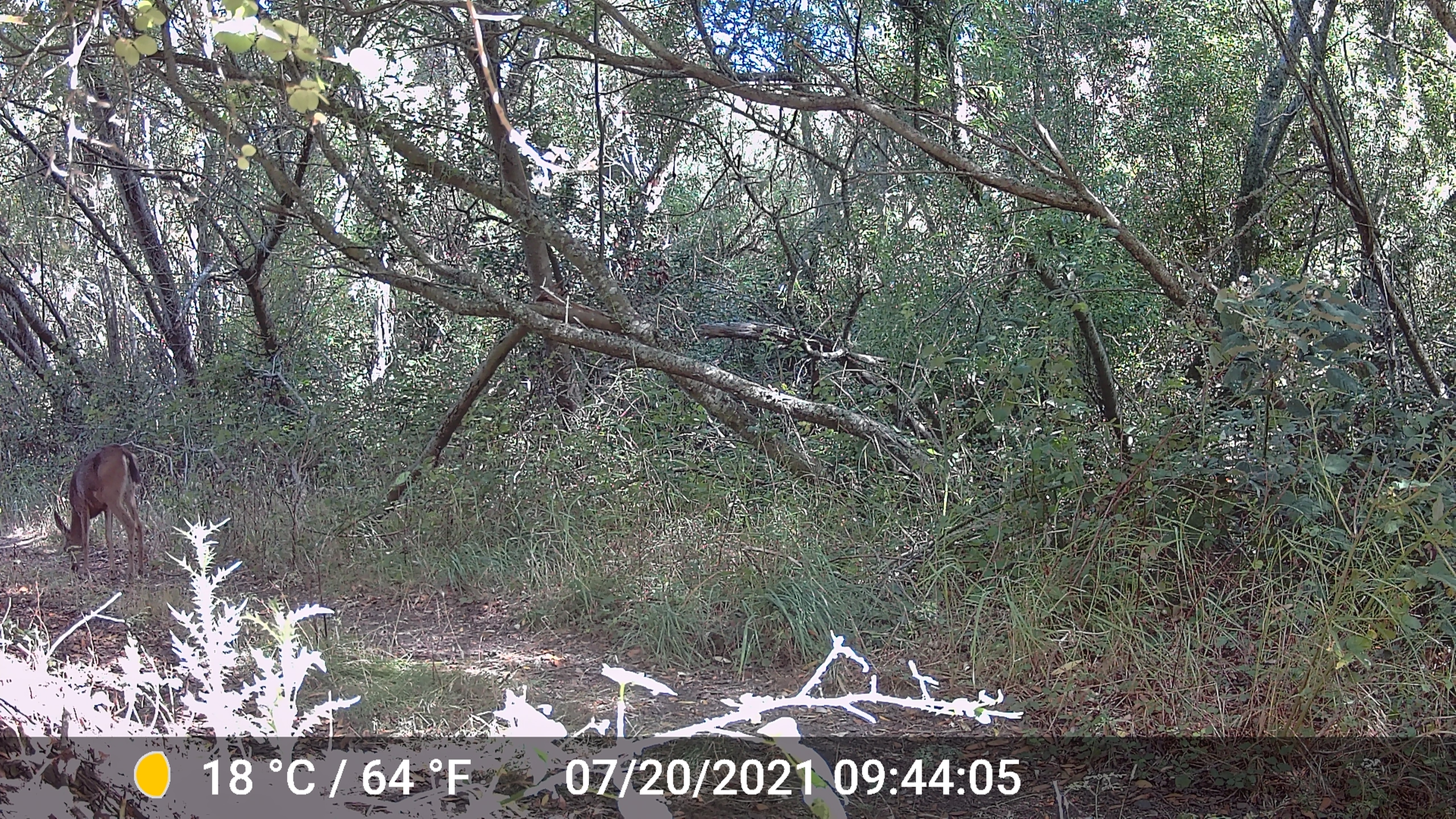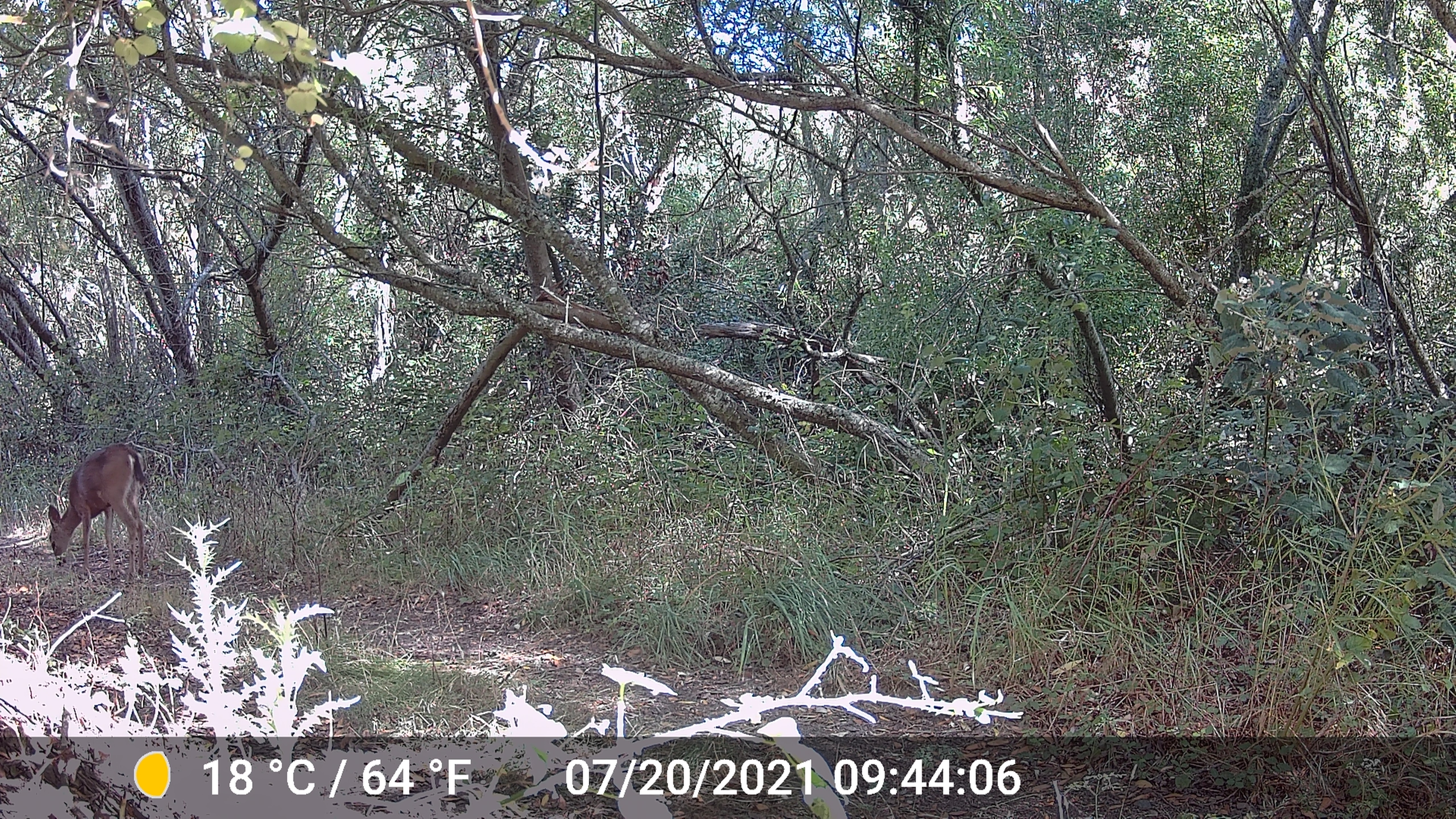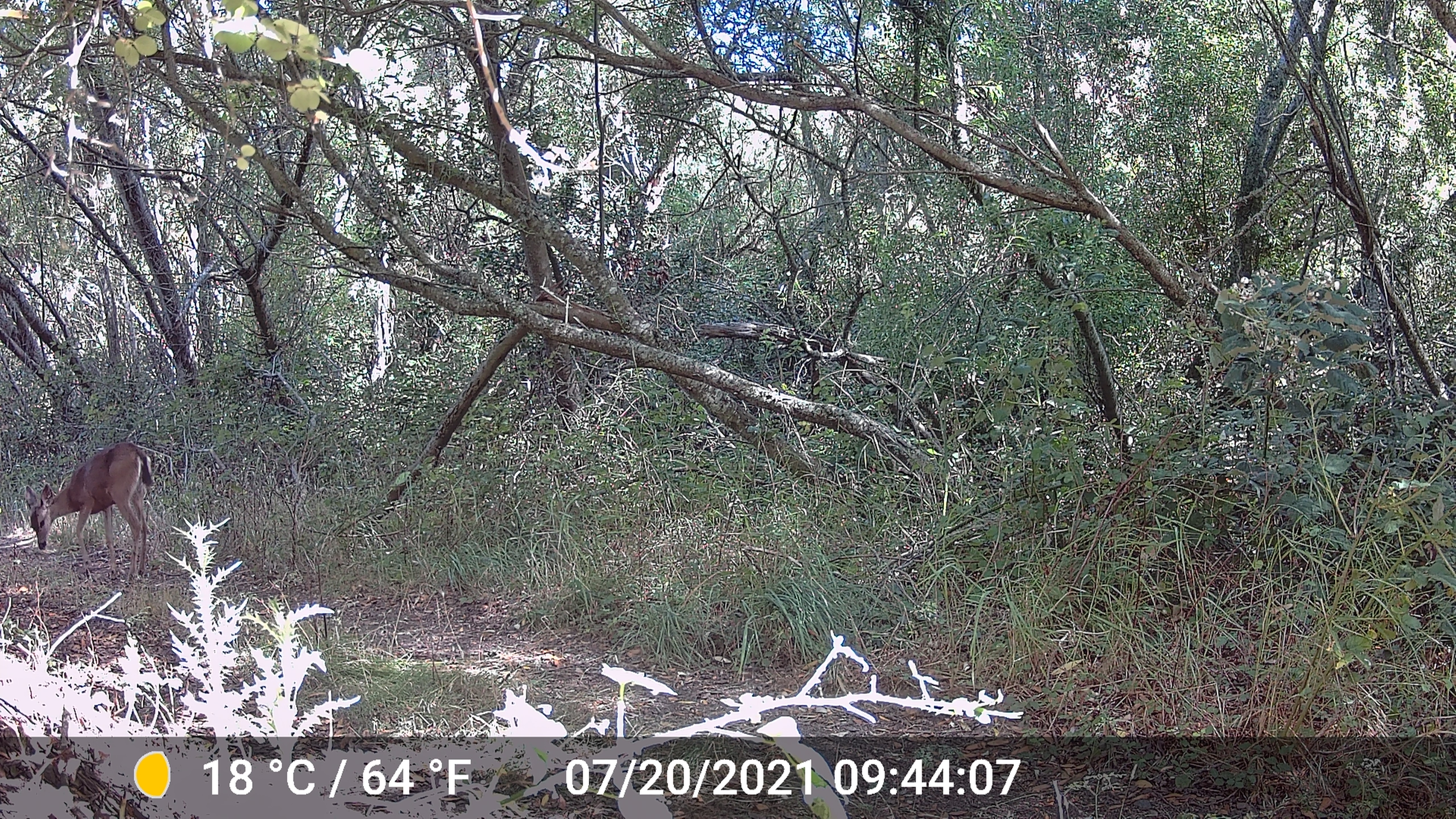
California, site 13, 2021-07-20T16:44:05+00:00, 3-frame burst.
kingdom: Animalia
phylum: Chordata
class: Mammalia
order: Artiodactyla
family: Cervidae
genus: Odocoileus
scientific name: Odocoileus hemionus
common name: mule deer